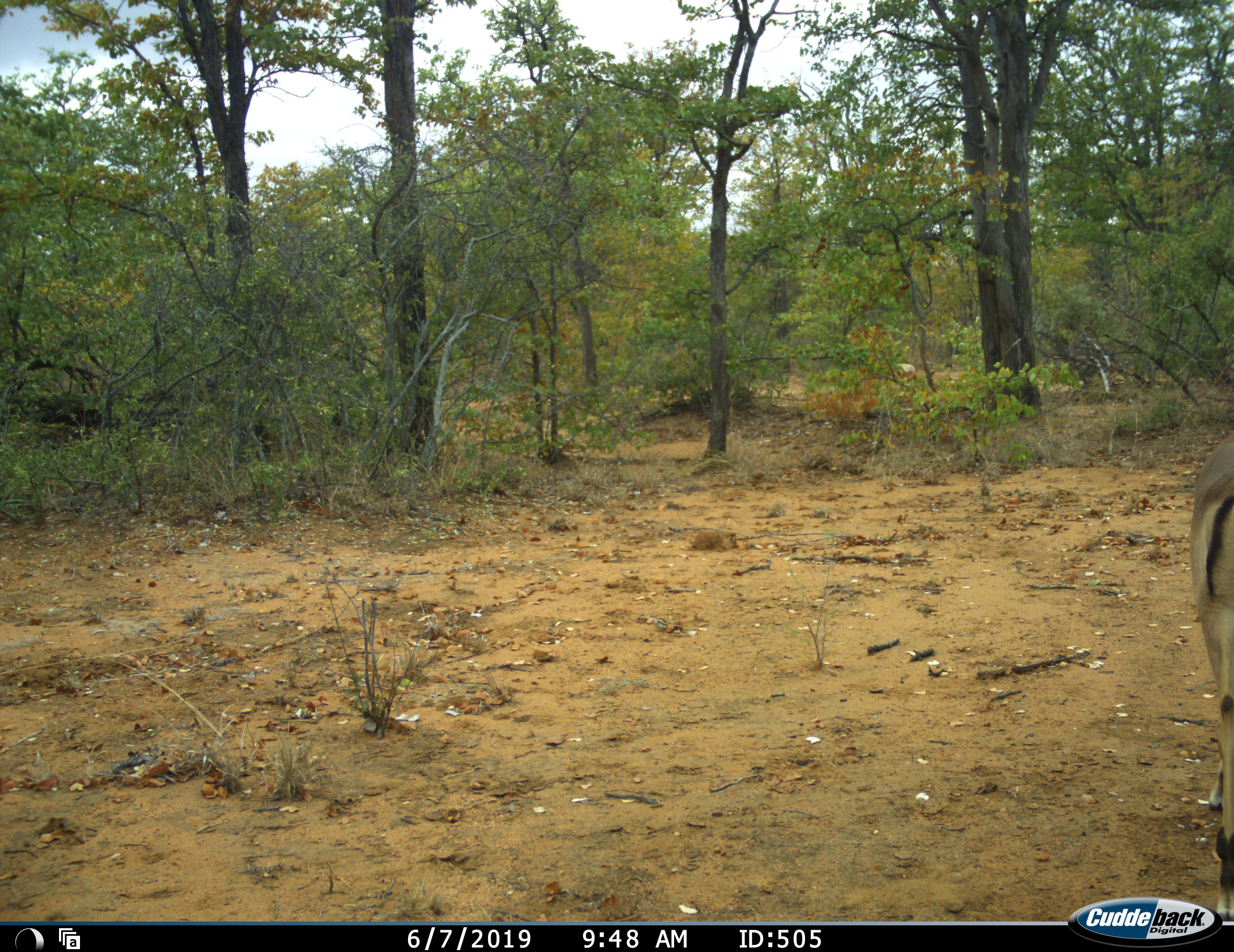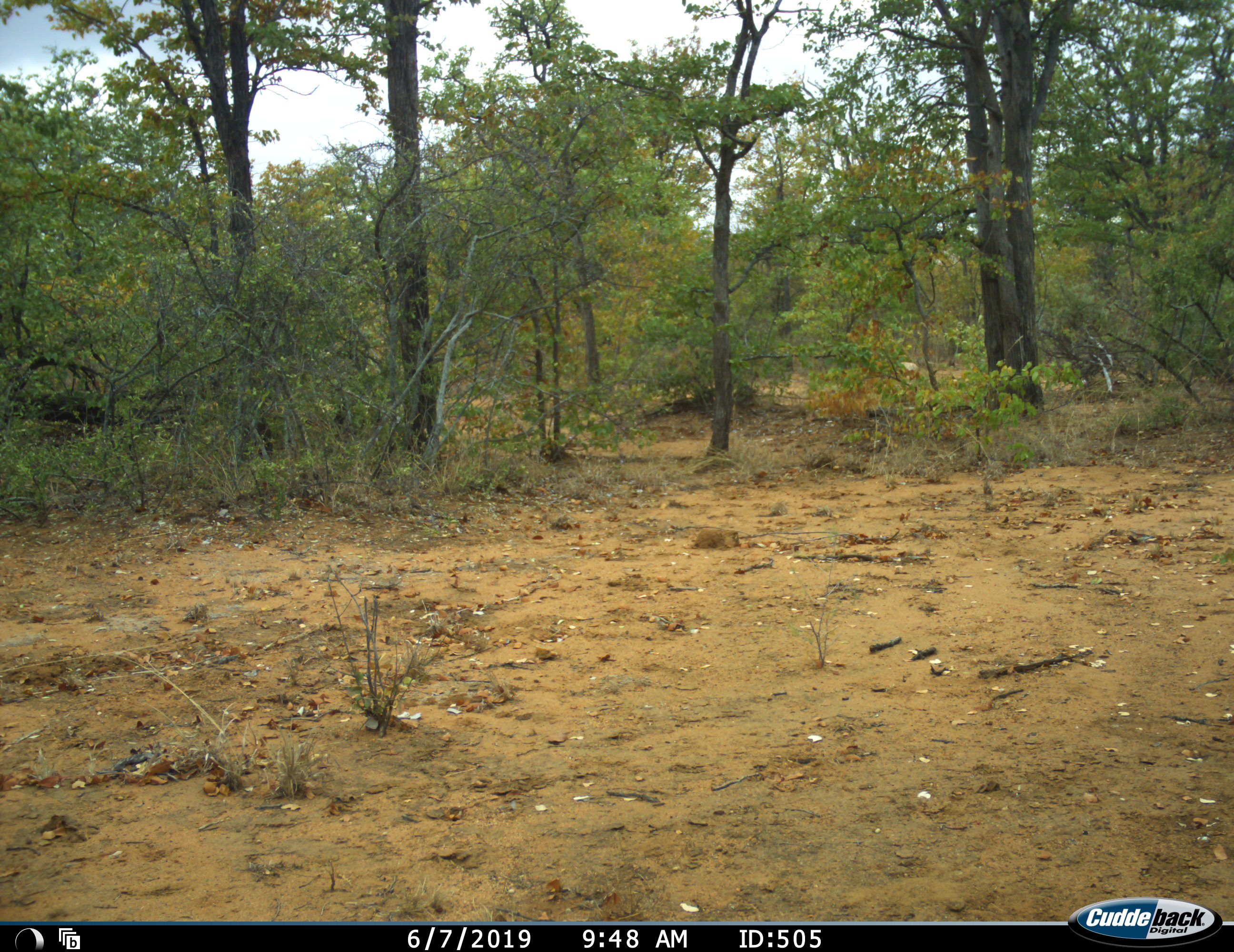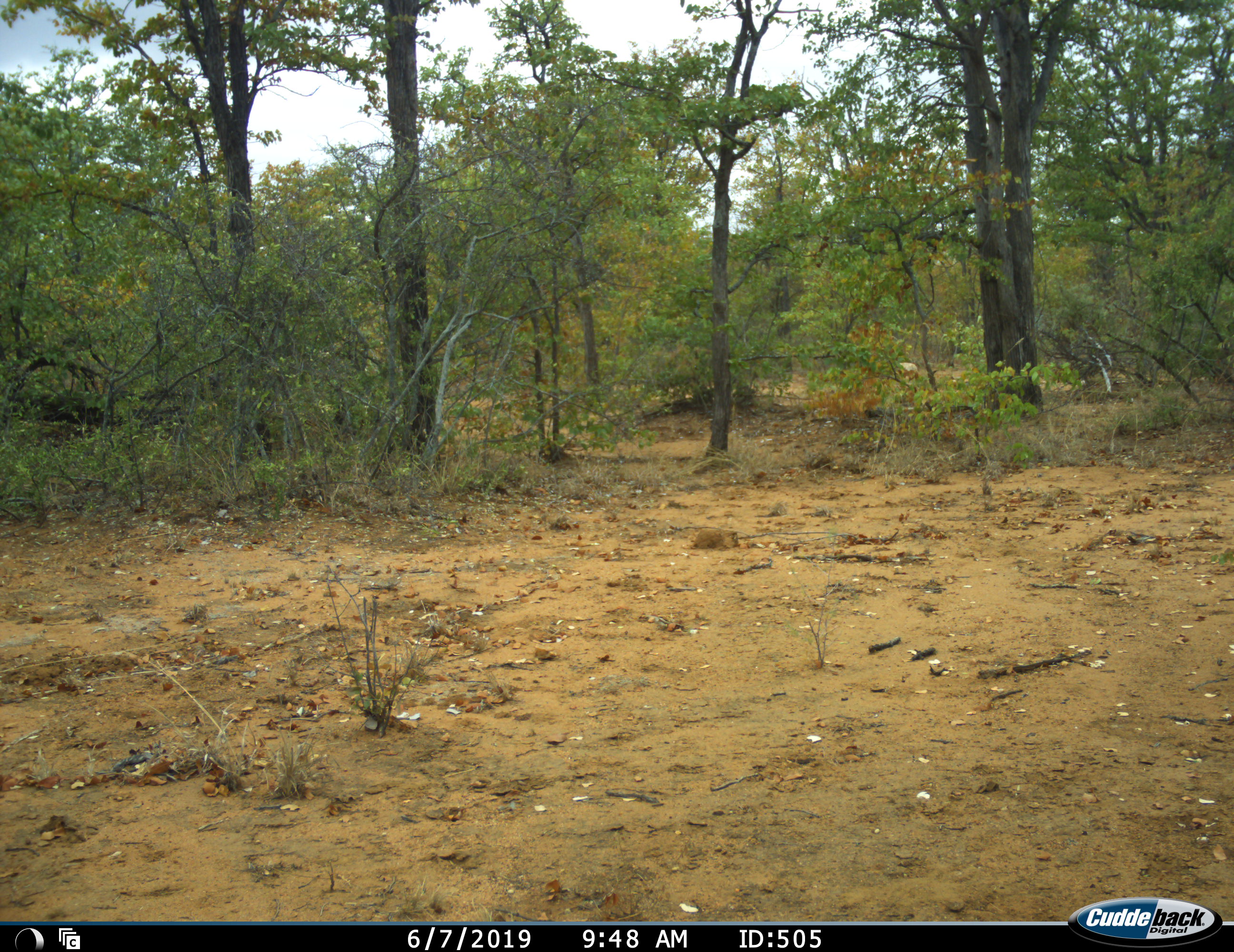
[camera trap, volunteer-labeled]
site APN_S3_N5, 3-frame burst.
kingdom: Animalia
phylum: Chordata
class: Mammalia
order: Artiodactyla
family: Bovidae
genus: Aepyceros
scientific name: Aepyceros melampus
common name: impala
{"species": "impala (Aepyceros melampus)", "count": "1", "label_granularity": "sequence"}